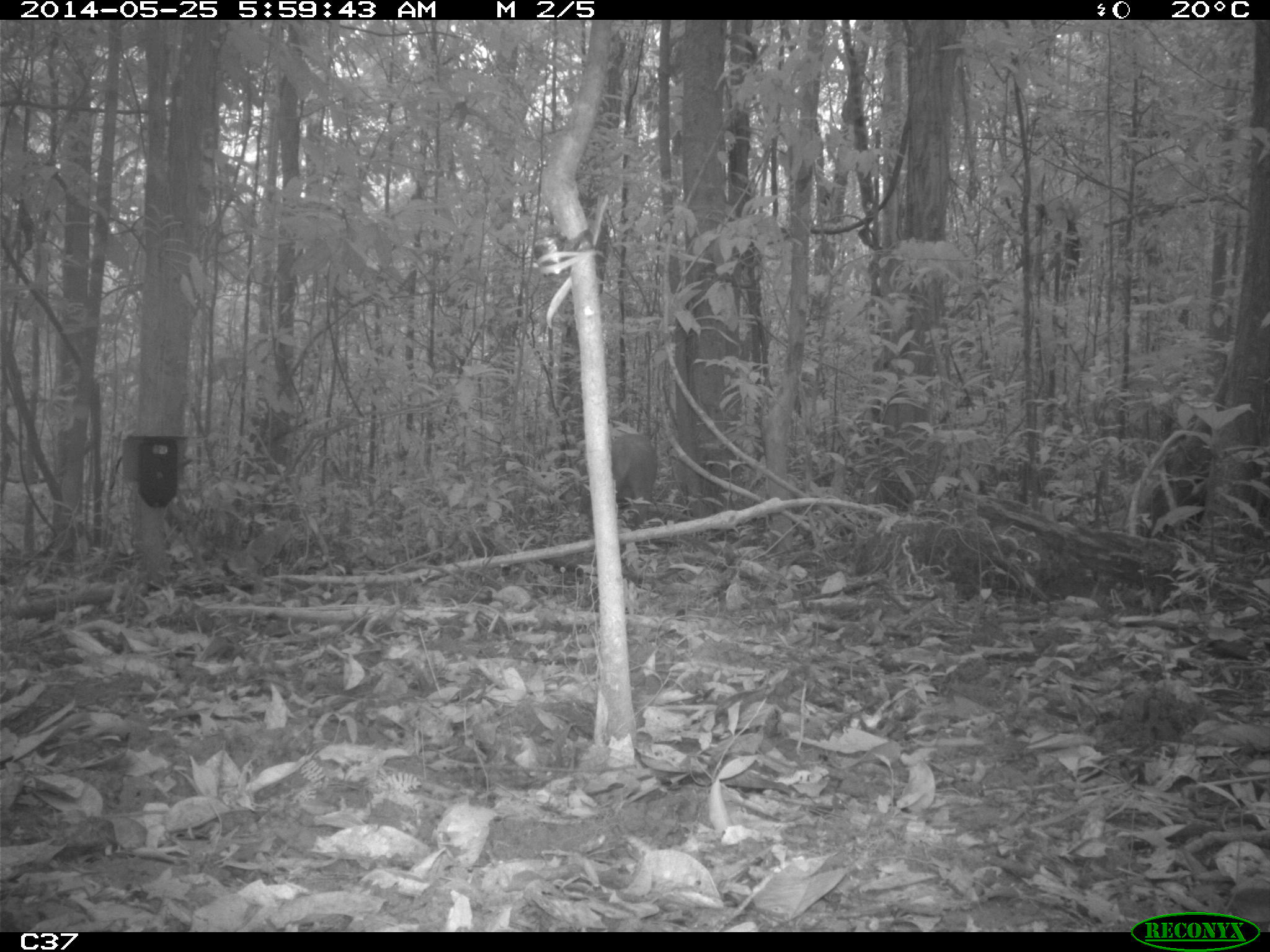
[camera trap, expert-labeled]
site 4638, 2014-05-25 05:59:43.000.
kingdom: Animalia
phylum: Chordata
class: Mammalia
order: Artiodactyla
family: Cervidae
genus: Mazama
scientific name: Mazama americana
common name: red brocket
Mazama americana (red brocket), count 1, age adult.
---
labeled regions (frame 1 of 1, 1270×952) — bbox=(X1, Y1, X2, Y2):
mazama americana: bbox=(611, 430, 658, 522)